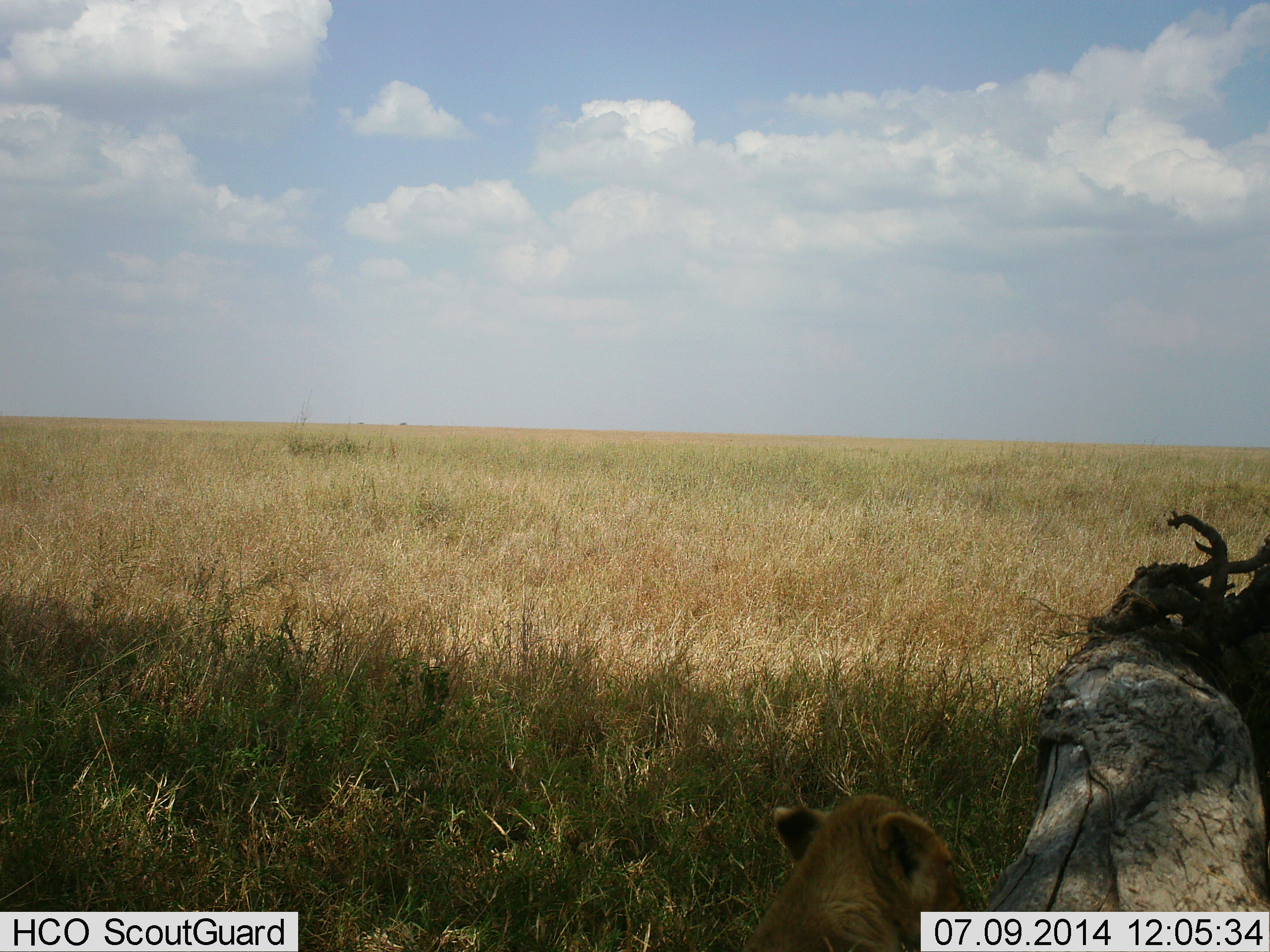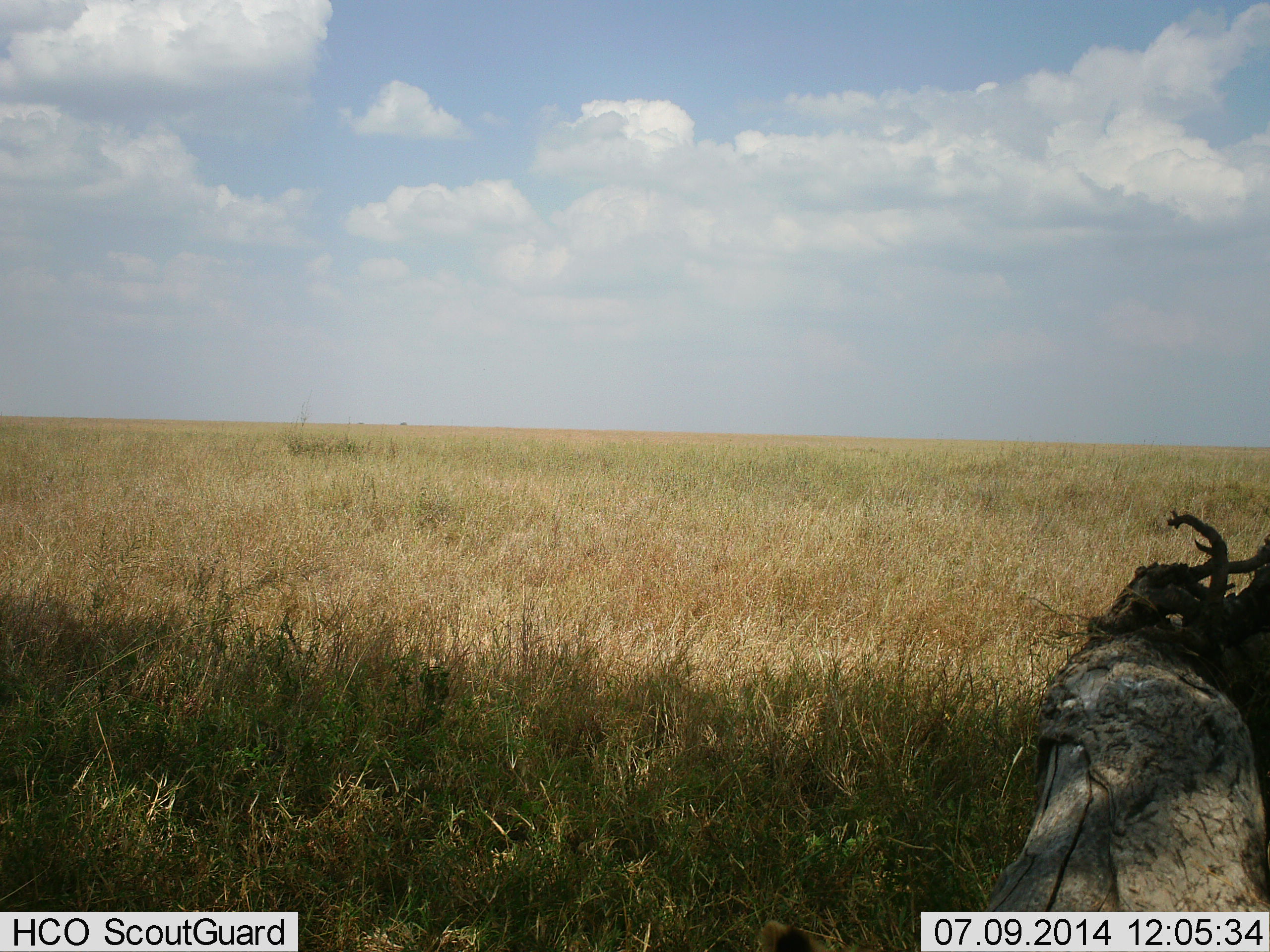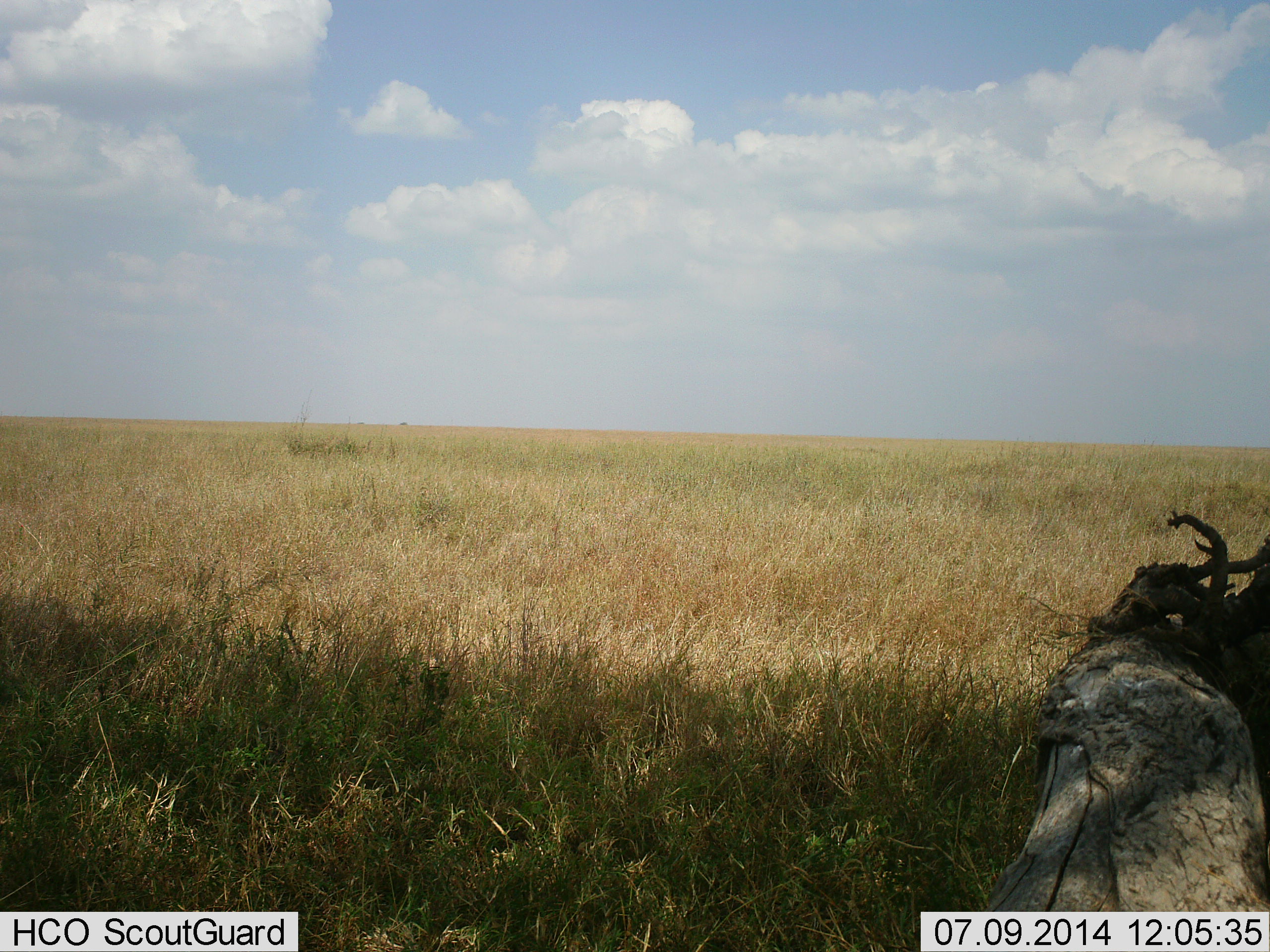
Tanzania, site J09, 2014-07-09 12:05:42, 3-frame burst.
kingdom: Animalia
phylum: Chordata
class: Mammalia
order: Carnivora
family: Felidae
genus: Panthera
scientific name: Panthera leo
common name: lion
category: lionfemale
Lionfemale (lion) (Panthera leo), count 1. Behavior (volunteer vote fractions): standing 0%, resting 50%, moving 50%, interacting 10%. Young present (vote fraction): 10%. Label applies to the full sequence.